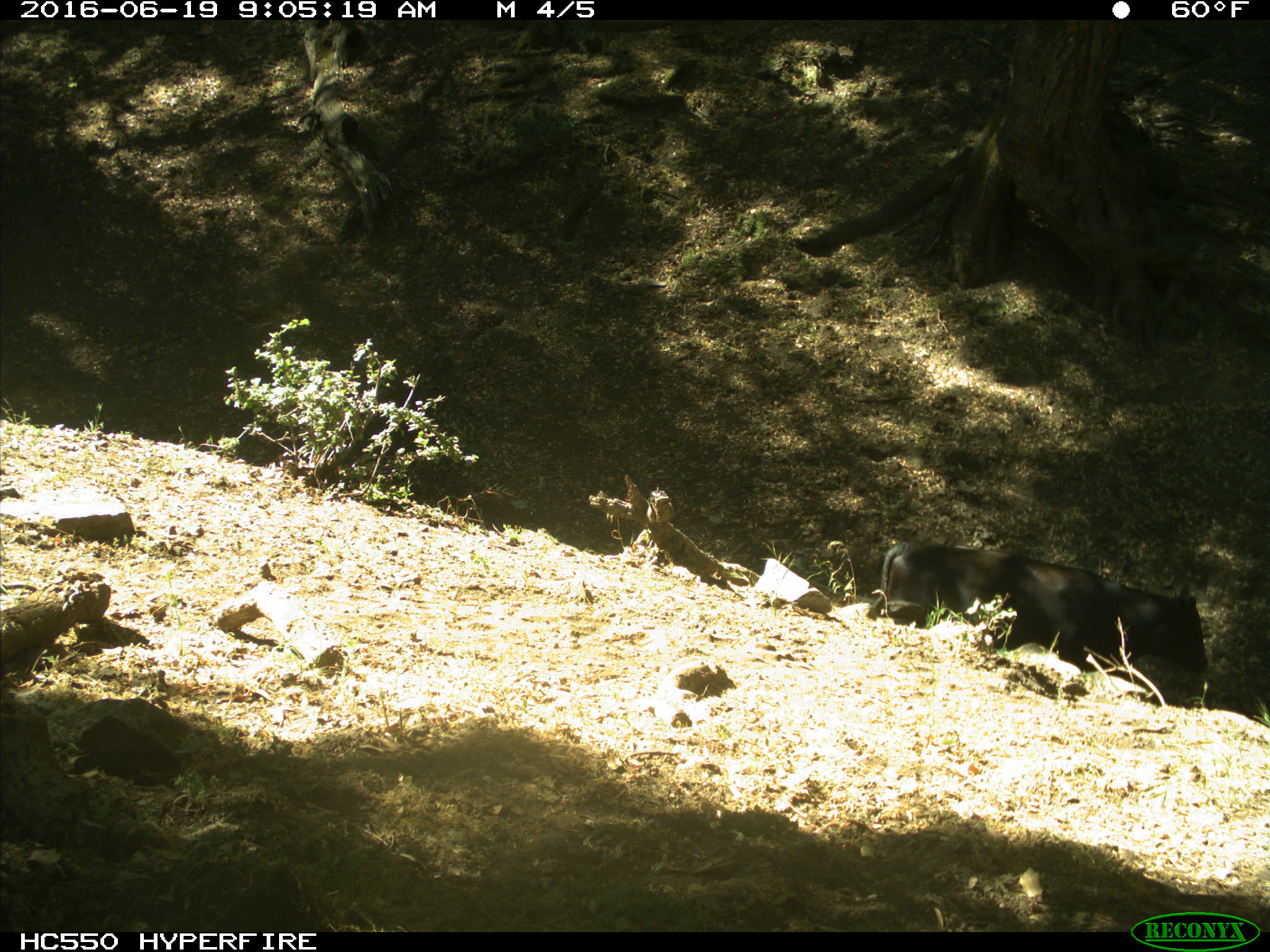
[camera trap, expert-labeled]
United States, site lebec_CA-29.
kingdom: Animalia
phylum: Chordata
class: Mammalia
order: Artiodactyla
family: Bovidae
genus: Bos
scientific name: Bos taurus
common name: domestic cow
Bos taurus (domestic cow).